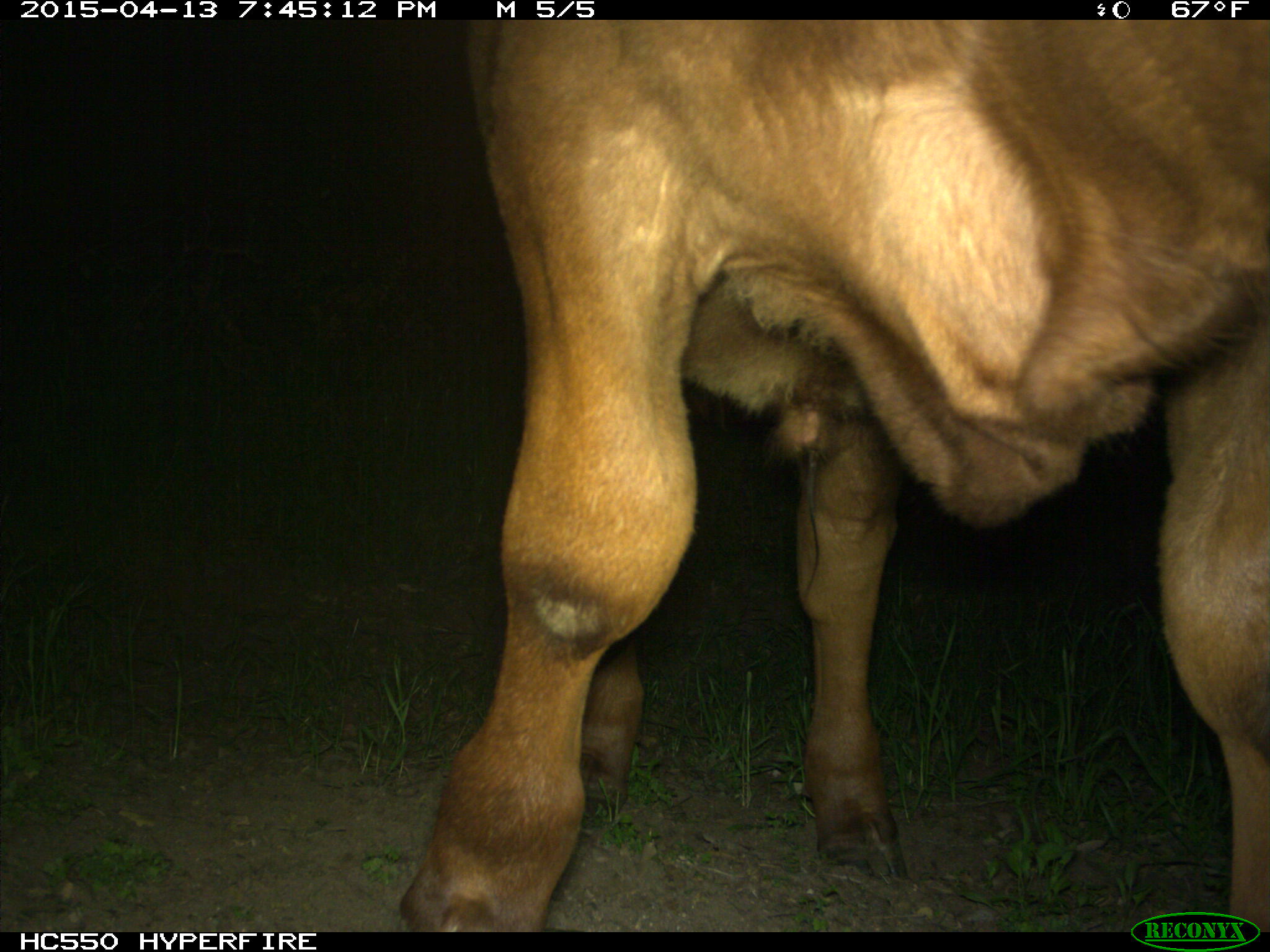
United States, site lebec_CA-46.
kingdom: Animalia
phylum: Chordata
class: Mammalia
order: Artiodactyla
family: Bovidae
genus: Bos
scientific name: Bos taurus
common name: domestic cow